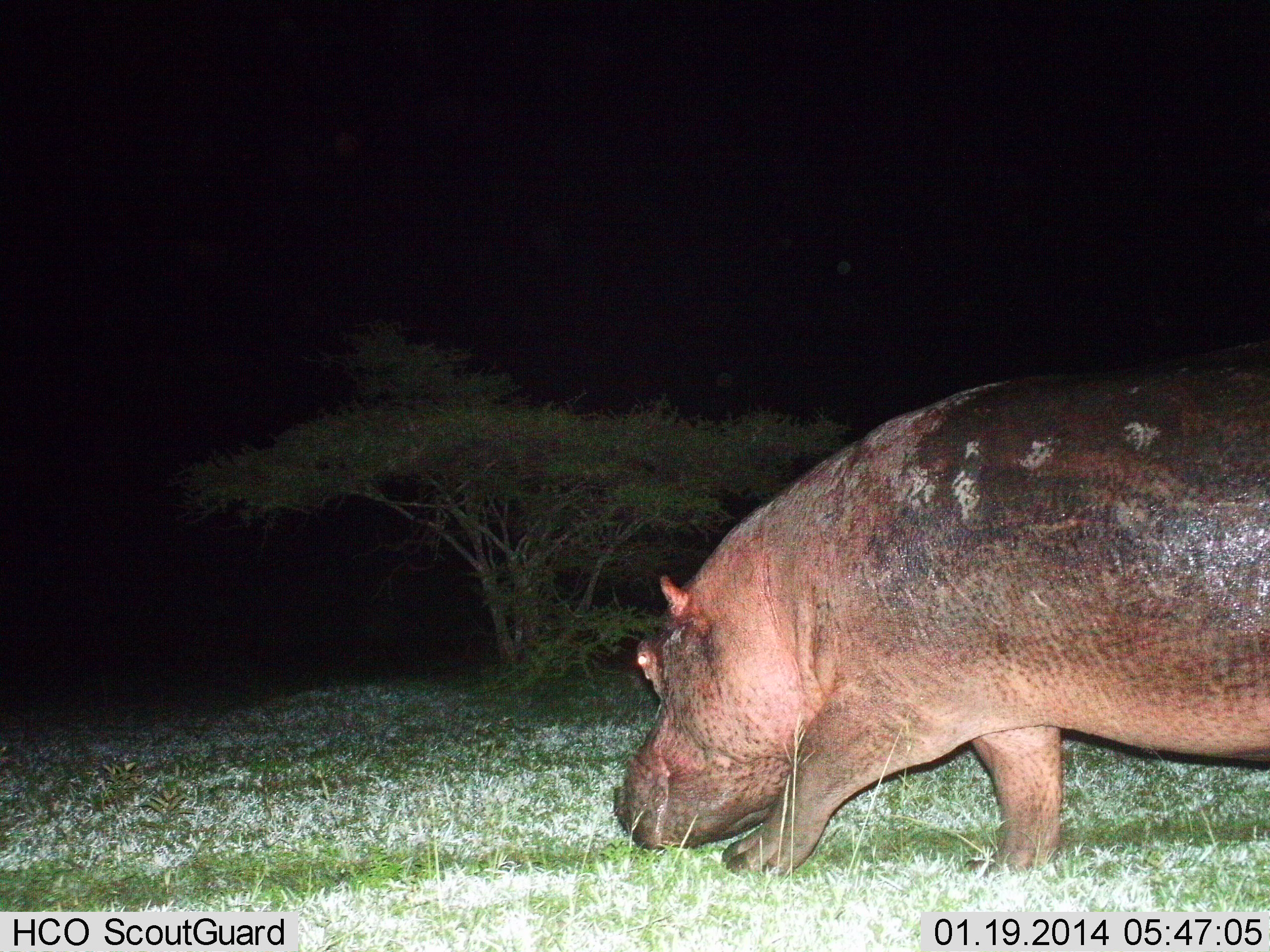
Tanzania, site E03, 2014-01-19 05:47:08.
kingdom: Animalia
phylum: Chordata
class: Mammalia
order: Artiodactyla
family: Hippopotamidae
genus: Hippopotamus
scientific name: Hippopotamus amphibius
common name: hippopotamus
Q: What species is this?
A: Hippopotamus (Hippopotamus amphibius).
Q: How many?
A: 1.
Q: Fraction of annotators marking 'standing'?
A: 20%.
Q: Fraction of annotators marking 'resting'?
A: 0%.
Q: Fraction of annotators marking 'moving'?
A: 70%.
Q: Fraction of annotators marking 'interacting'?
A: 0%.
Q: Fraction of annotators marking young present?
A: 0%.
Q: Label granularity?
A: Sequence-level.